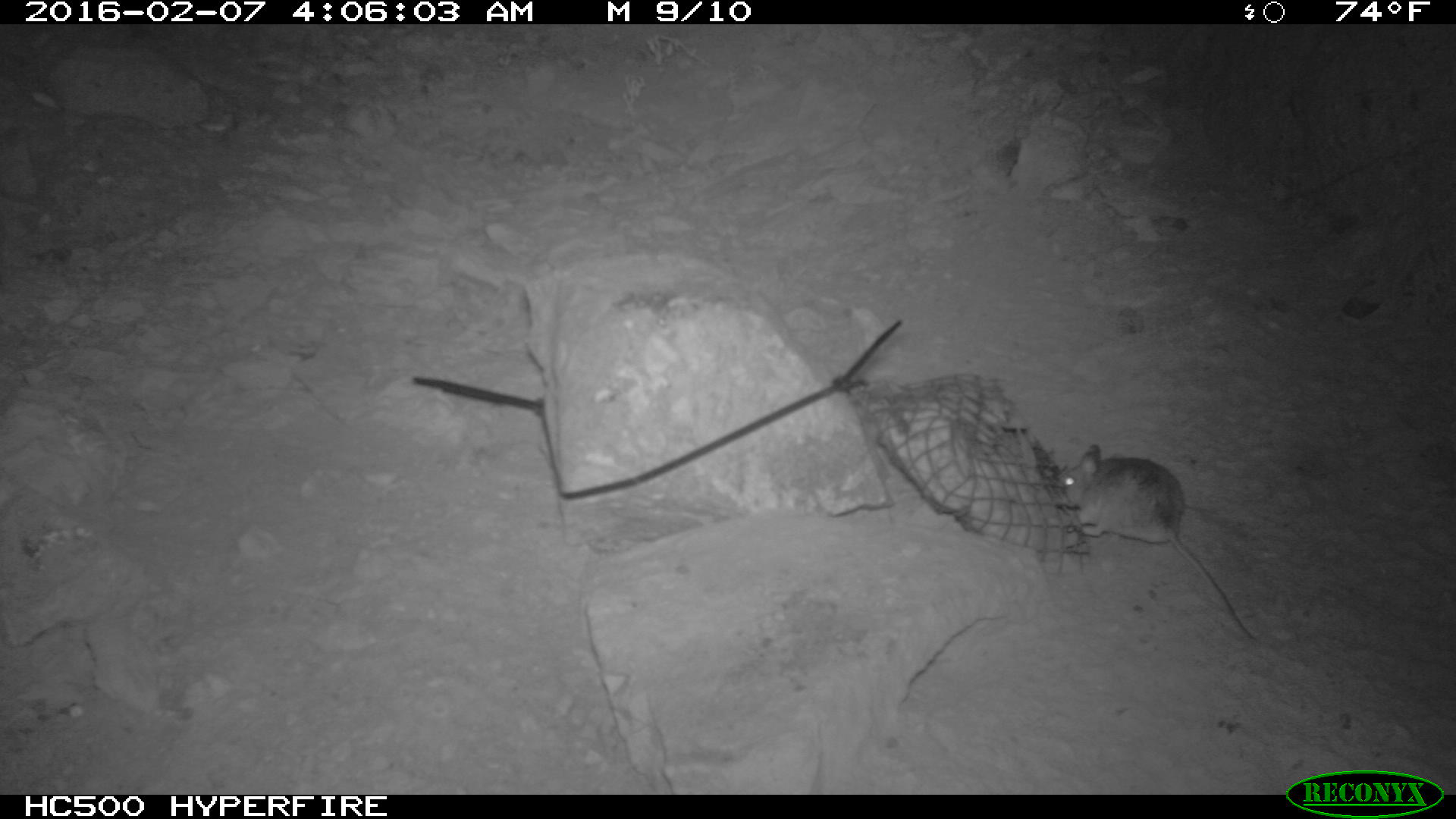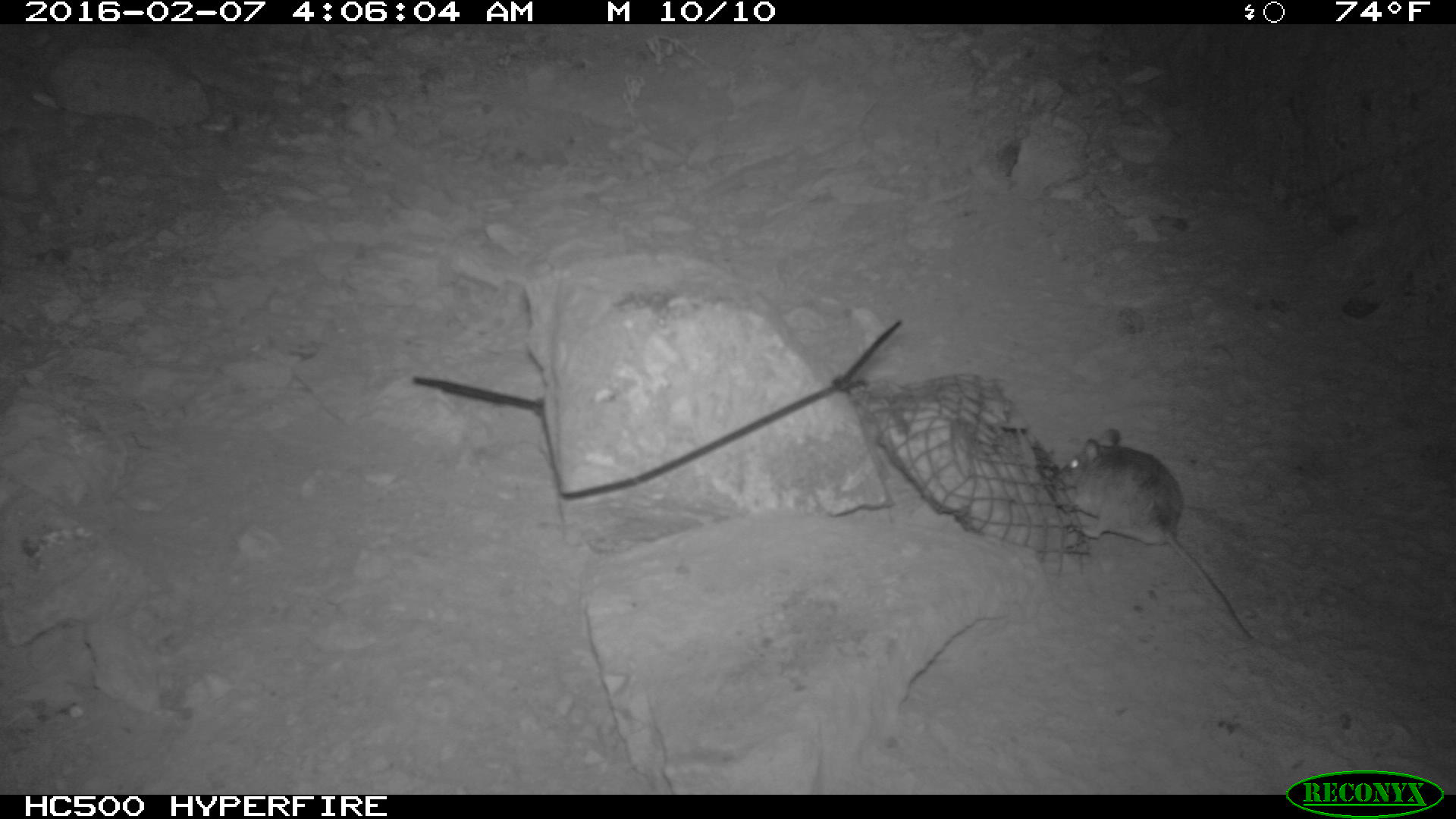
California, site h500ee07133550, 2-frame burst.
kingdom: Animalia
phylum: Chordata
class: Mammalia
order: Rodentia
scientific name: Rodentia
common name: rodent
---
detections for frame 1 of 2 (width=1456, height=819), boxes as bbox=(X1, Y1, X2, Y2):
rodent: bbox=(1050, 444, 1265, 645)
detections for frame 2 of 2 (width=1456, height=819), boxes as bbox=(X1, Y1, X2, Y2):
rodent: bbox=(1050, 426, 1259, 642)